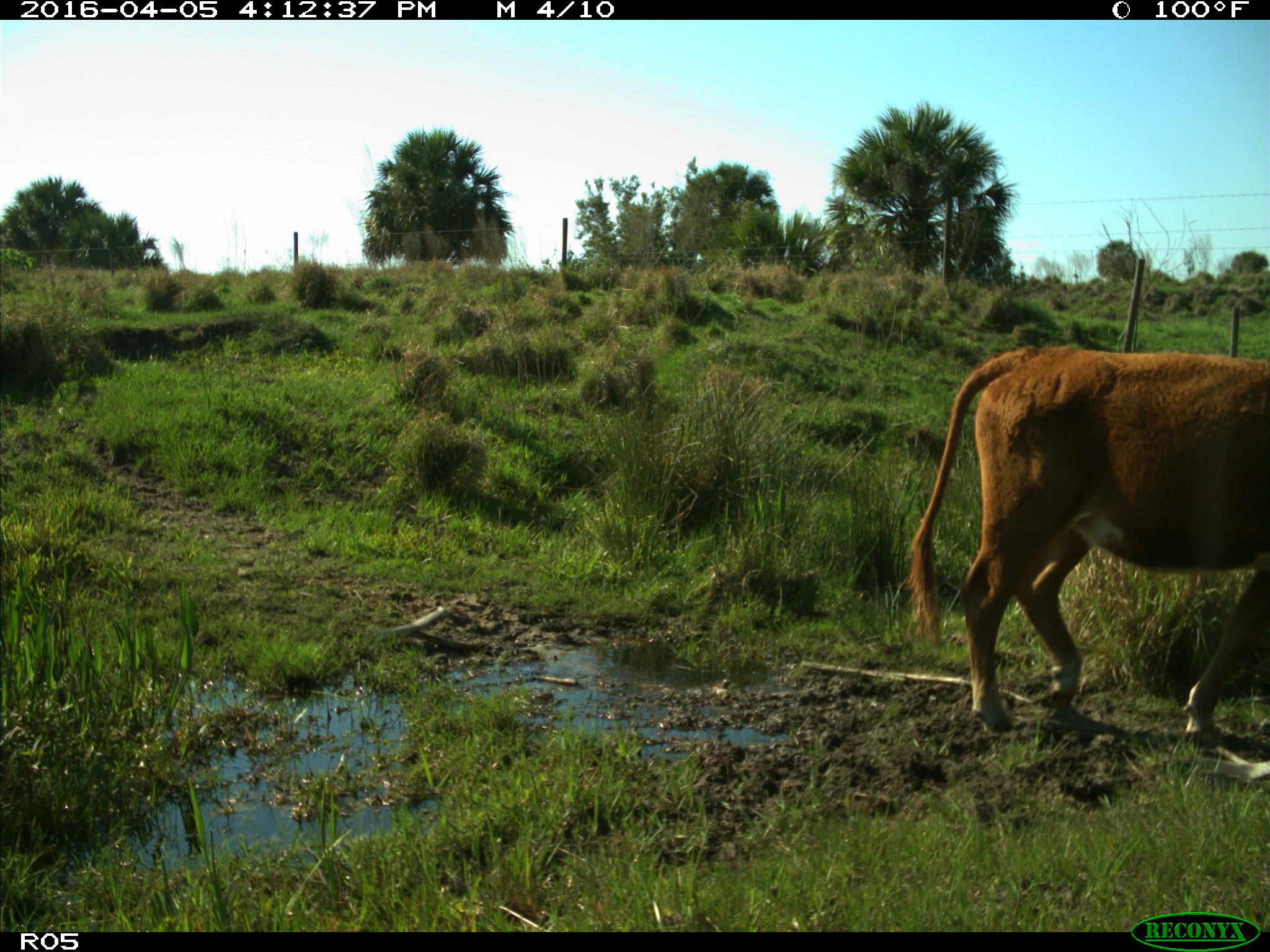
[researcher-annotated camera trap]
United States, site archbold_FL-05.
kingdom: Animalia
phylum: Chordata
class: Mammalia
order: Artiodactyla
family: Bovidae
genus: Bos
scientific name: Bos taurus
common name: domestic cow